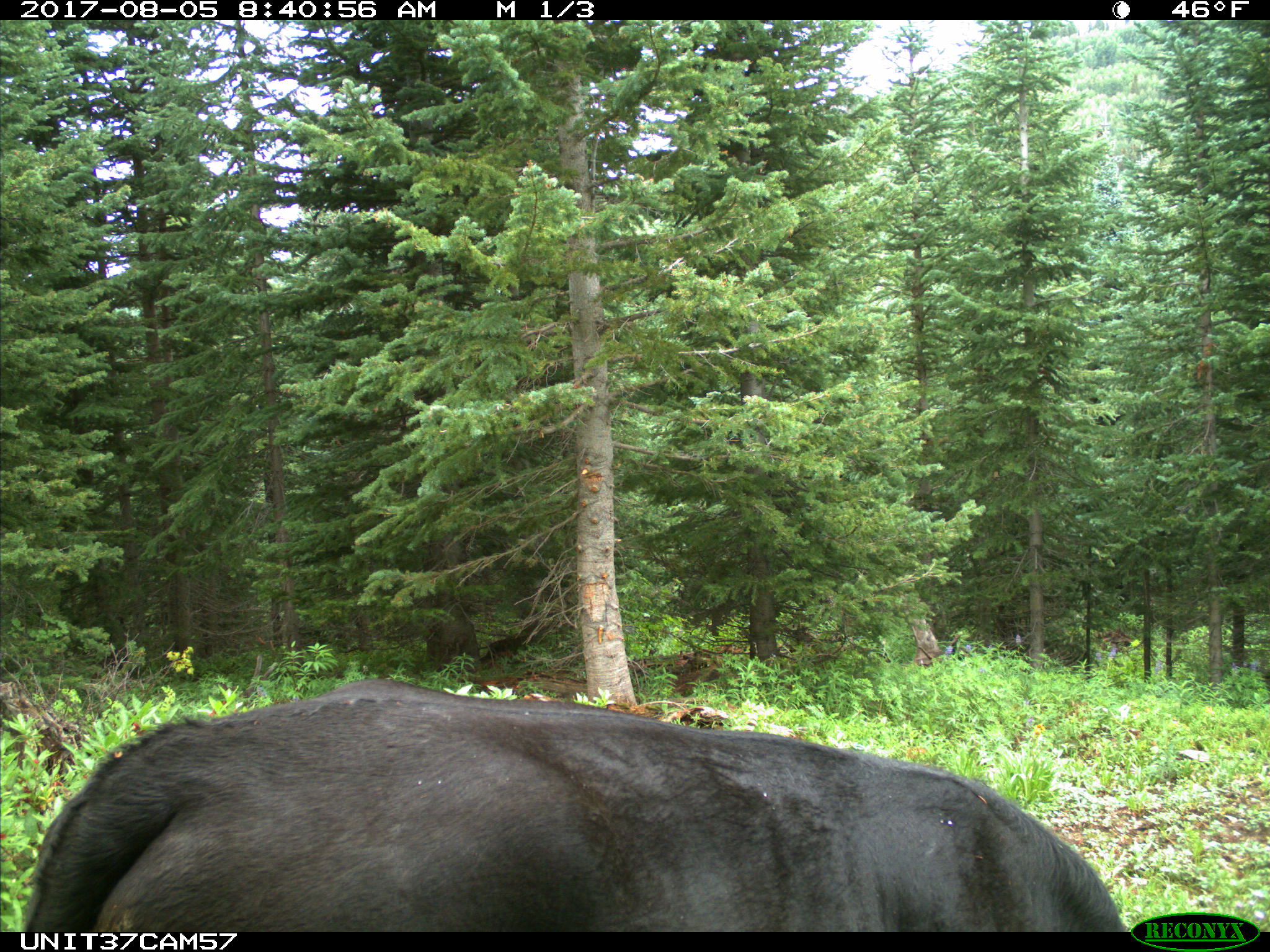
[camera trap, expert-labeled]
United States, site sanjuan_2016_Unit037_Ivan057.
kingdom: Animalia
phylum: Chordata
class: Mammalia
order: Artiodactyla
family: Bovidae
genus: Bos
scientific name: Bos taurus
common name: domestic cow